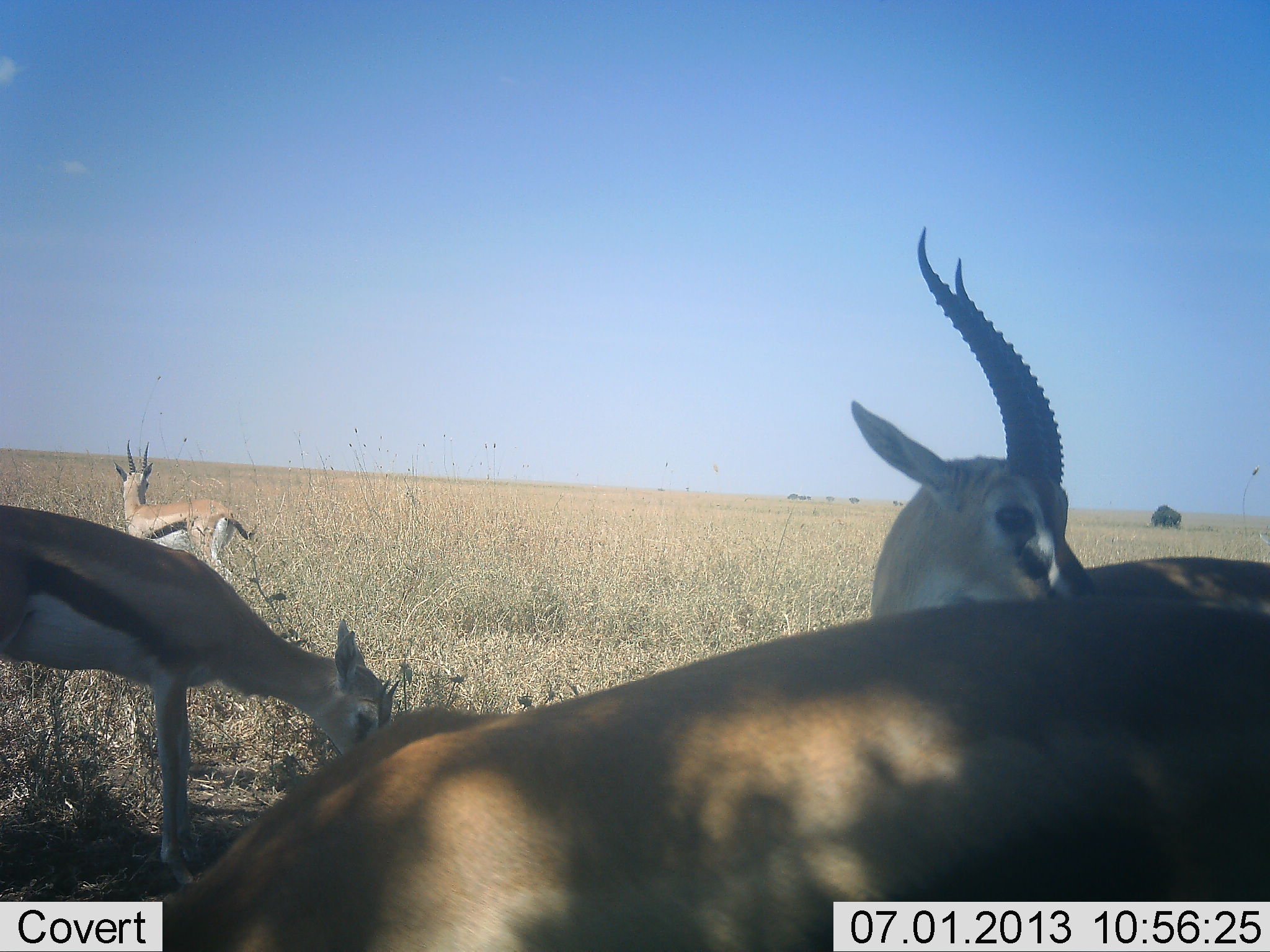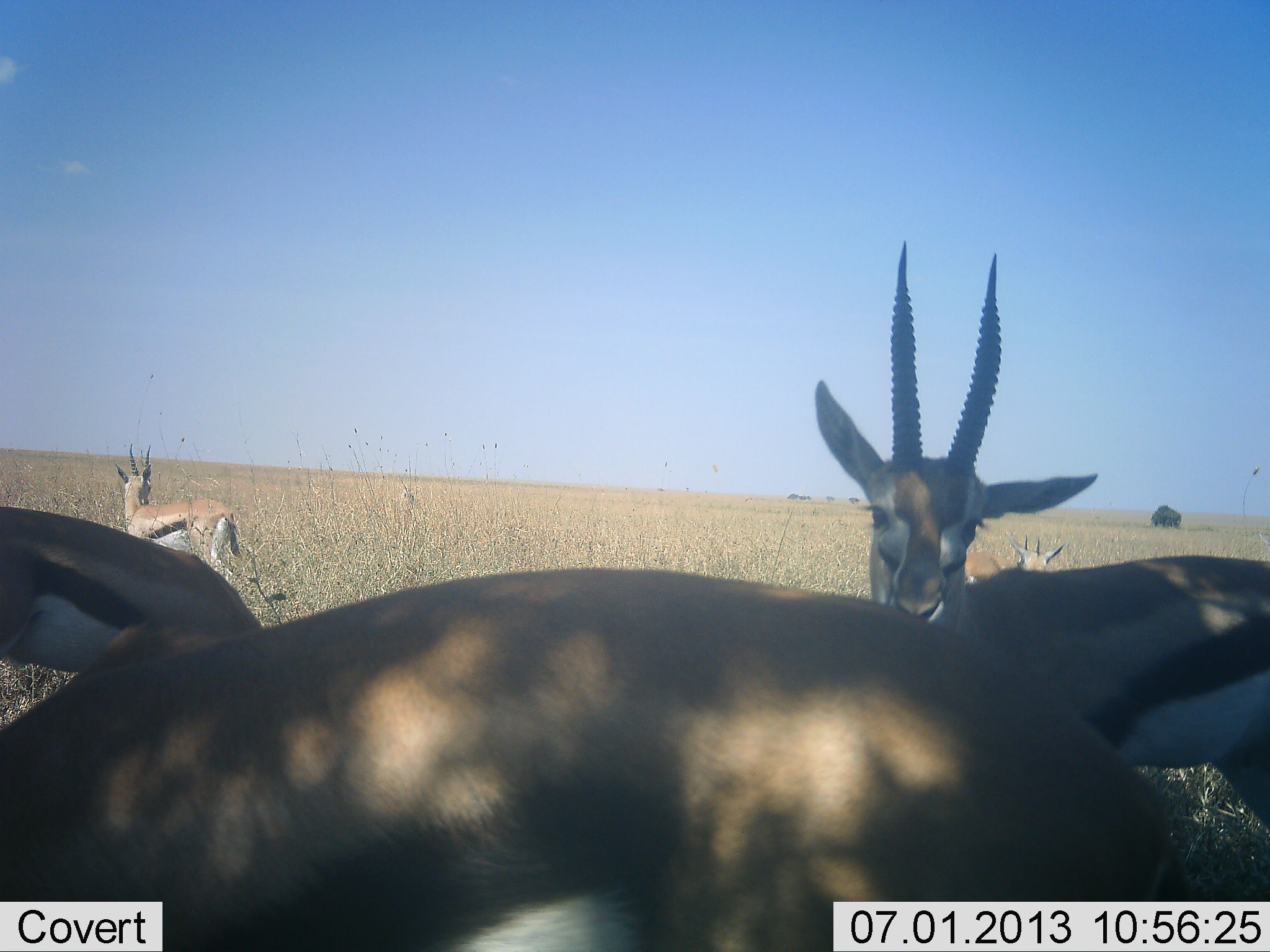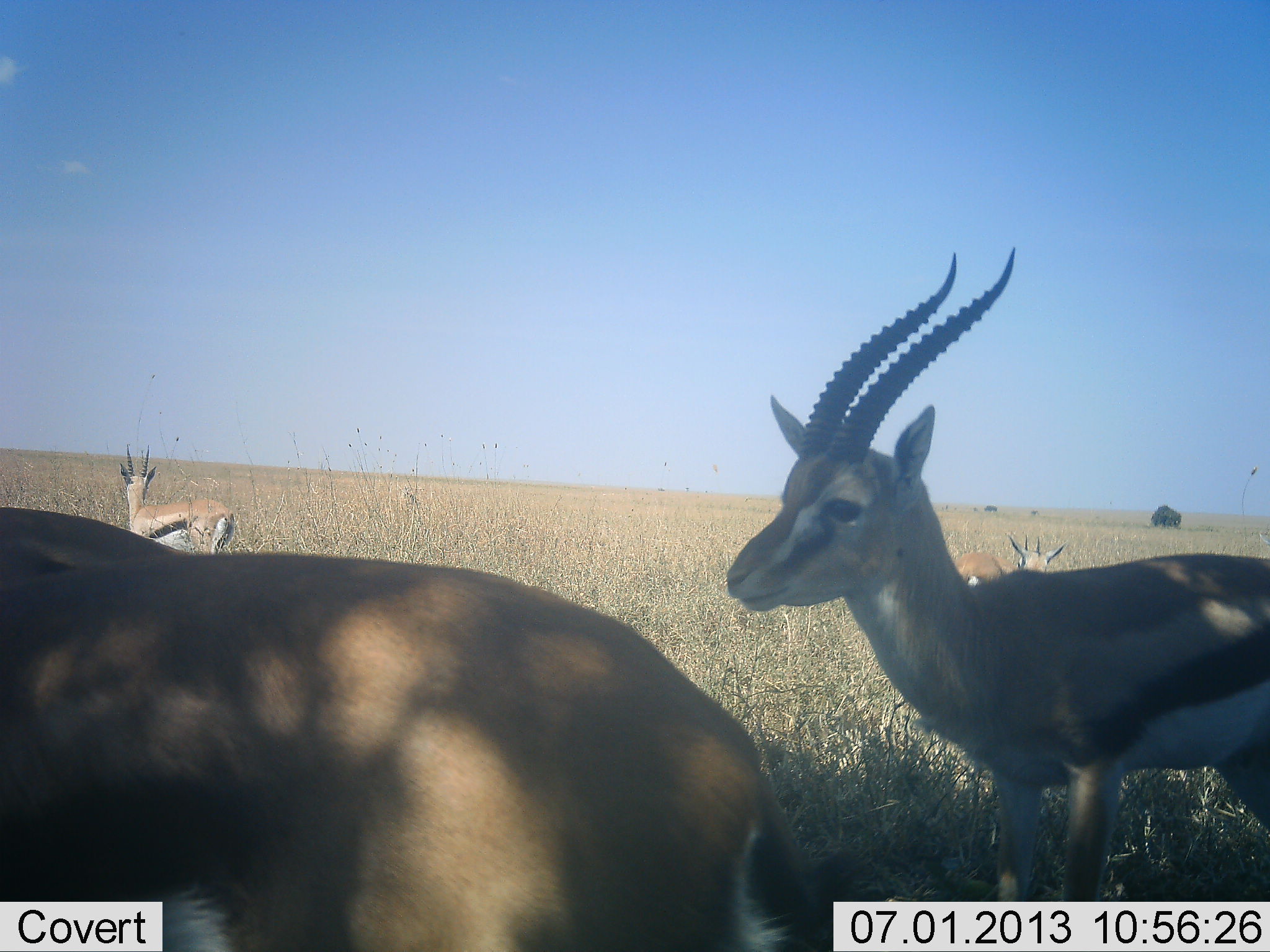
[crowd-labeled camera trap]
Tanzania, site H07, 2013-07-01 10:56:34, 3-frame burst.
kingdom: Animalia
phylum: Chordata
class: Mammalia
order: Artiodactyla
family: Bovidae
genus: Eudorcas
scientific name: Eudorcas thomsonii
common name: thomson's gazelle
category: gazellethomsons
Gazellethomsons (thomson's gazelle) (Eudorcas thomsonii), count 5. Behavior (volunteer vote fractions): standing 70%, resting 20%, moving 30%, interacting 20%. Young present (vote fraction): 20%. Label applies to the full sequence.